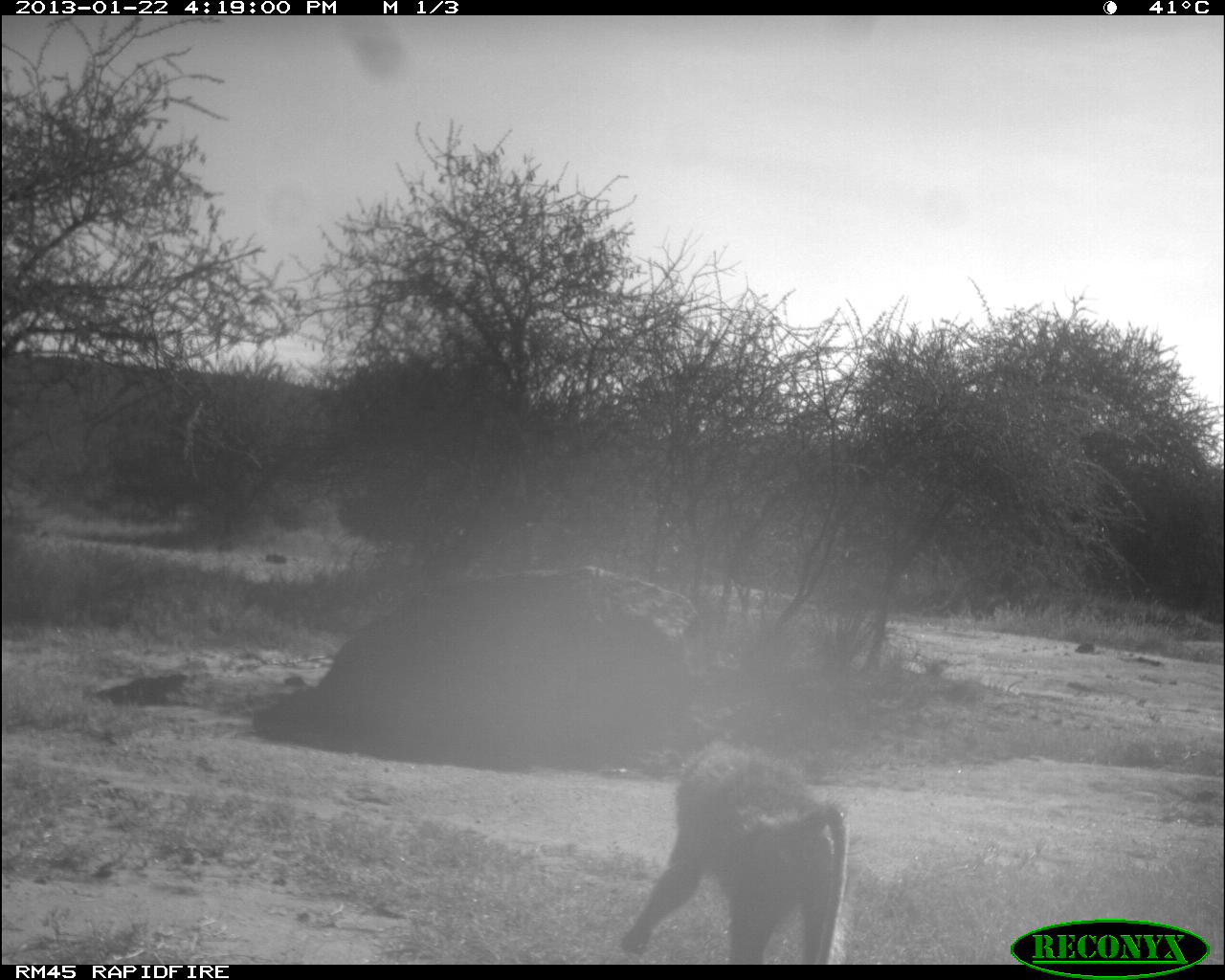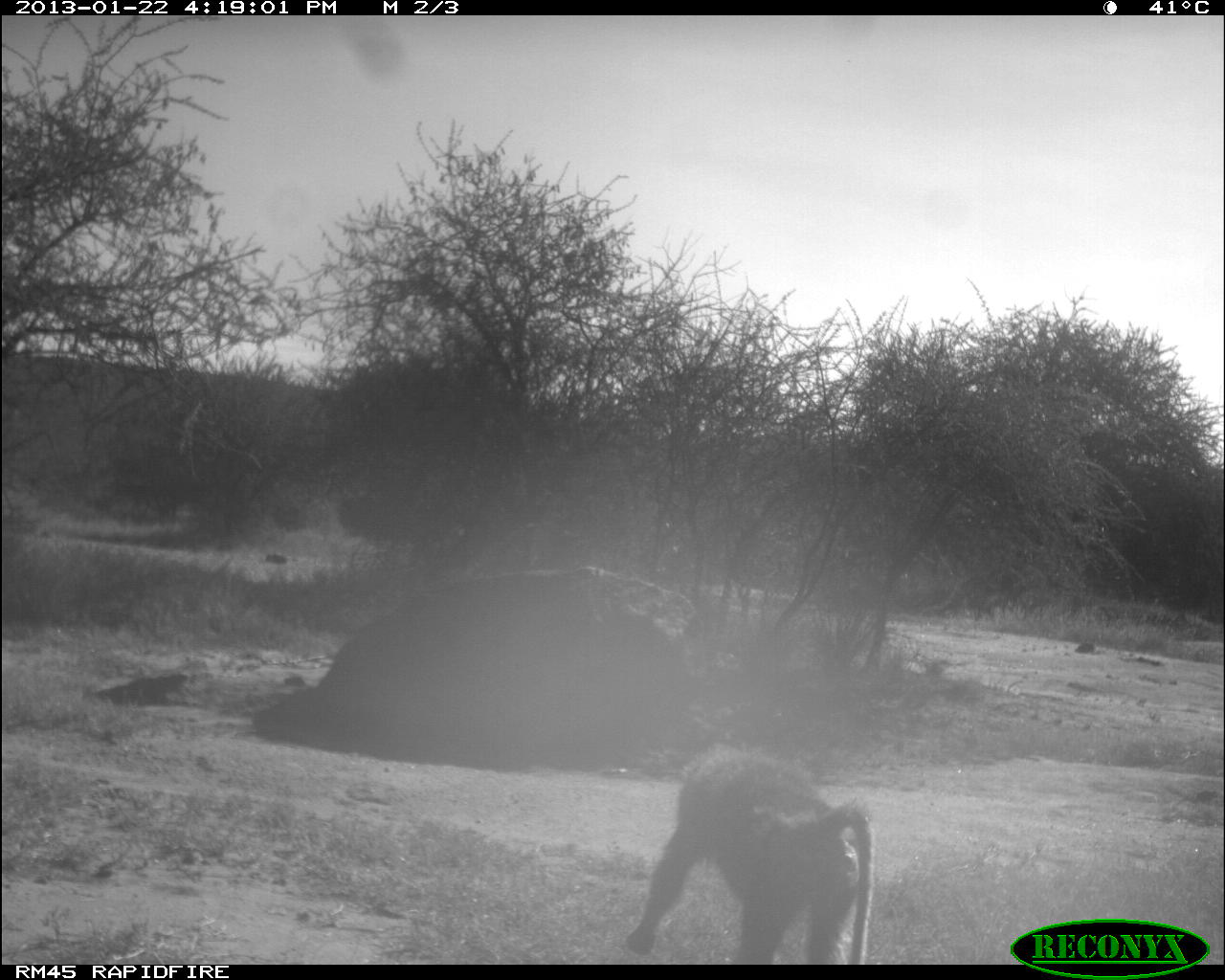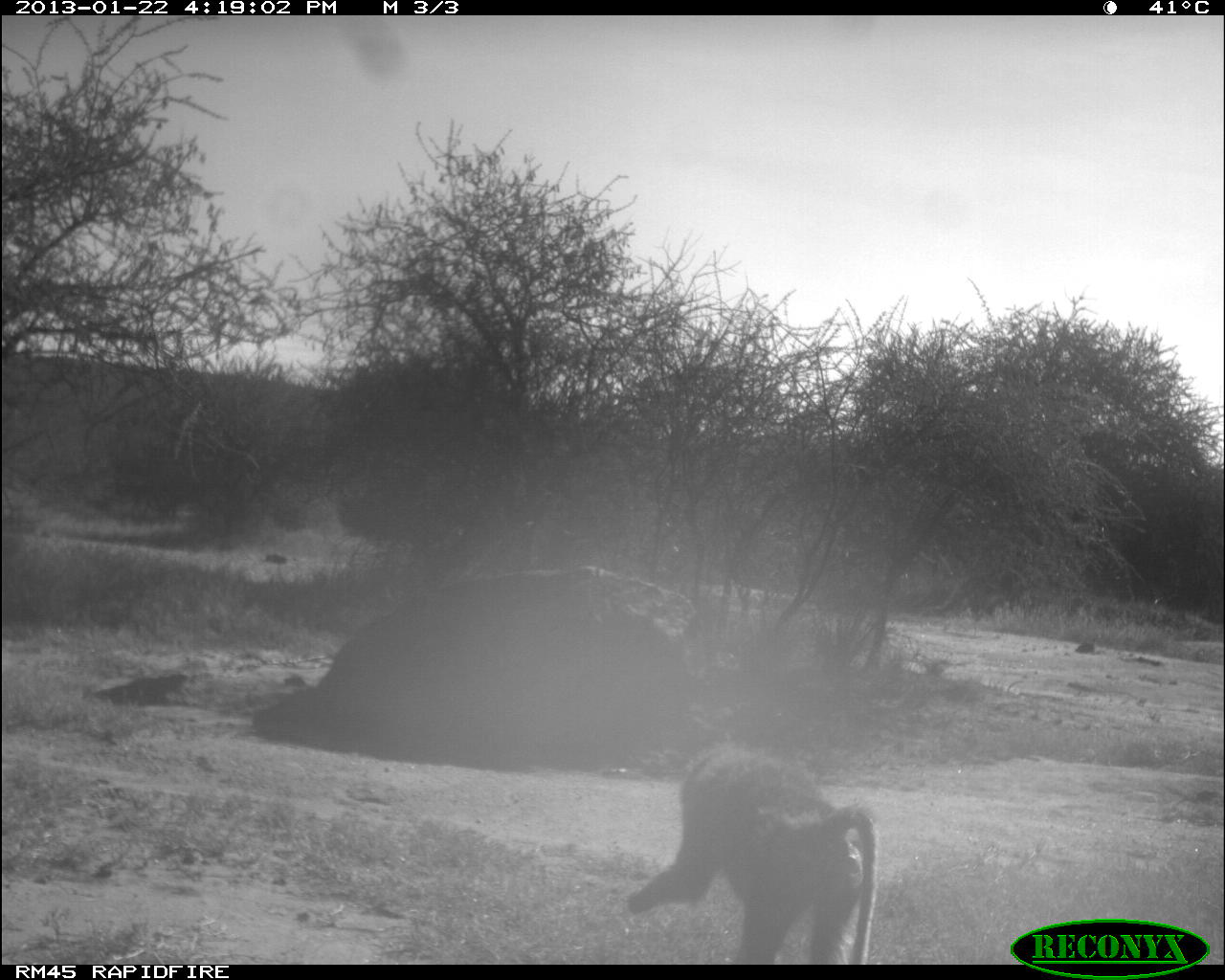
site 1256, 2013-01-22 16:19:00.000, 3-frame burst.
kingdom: Animalia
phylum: Chordata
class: Mammalia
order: Primates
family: Cercopithecidae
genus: Papio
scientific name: Papio anubis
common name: olive baboon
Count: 1.